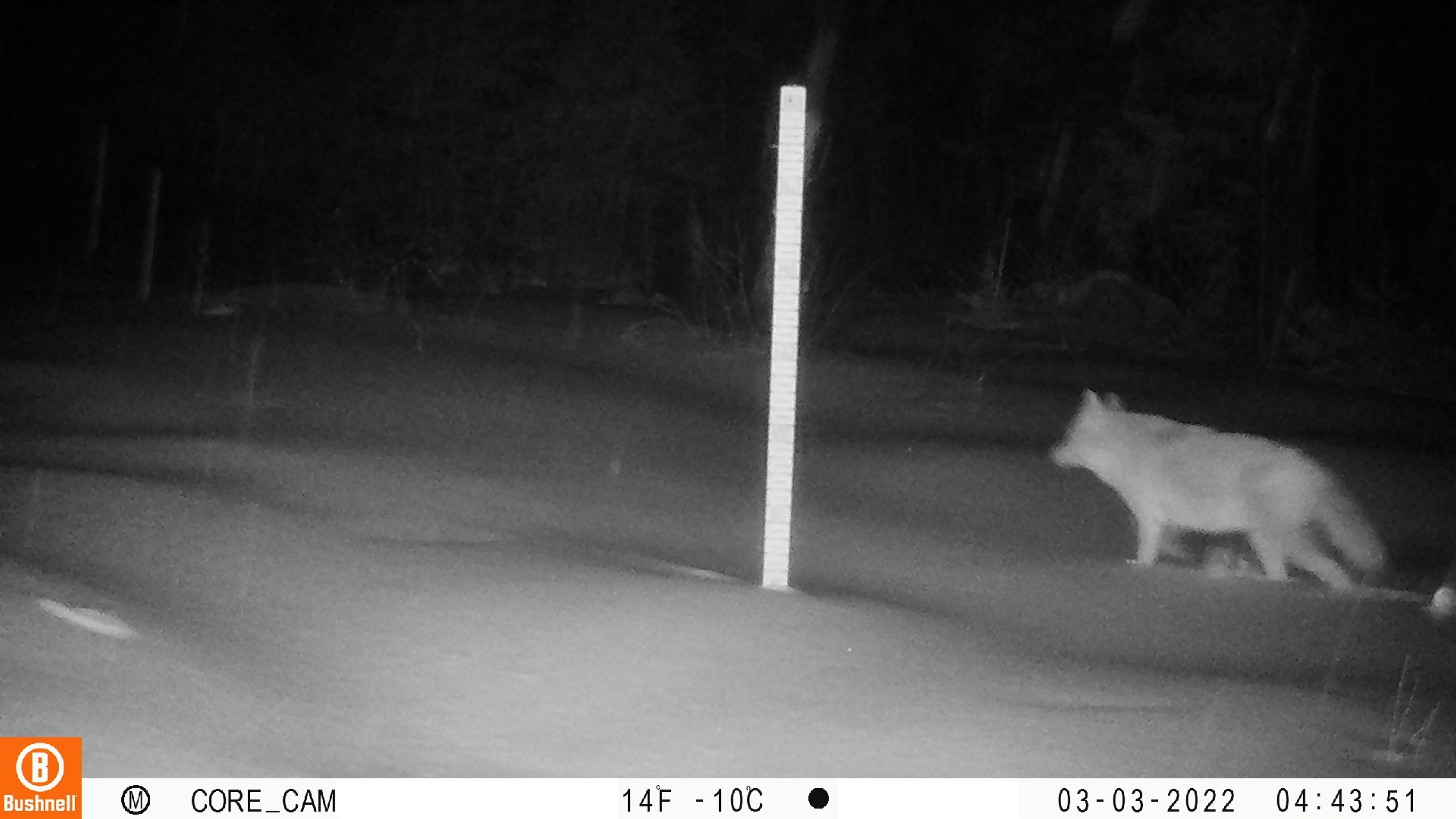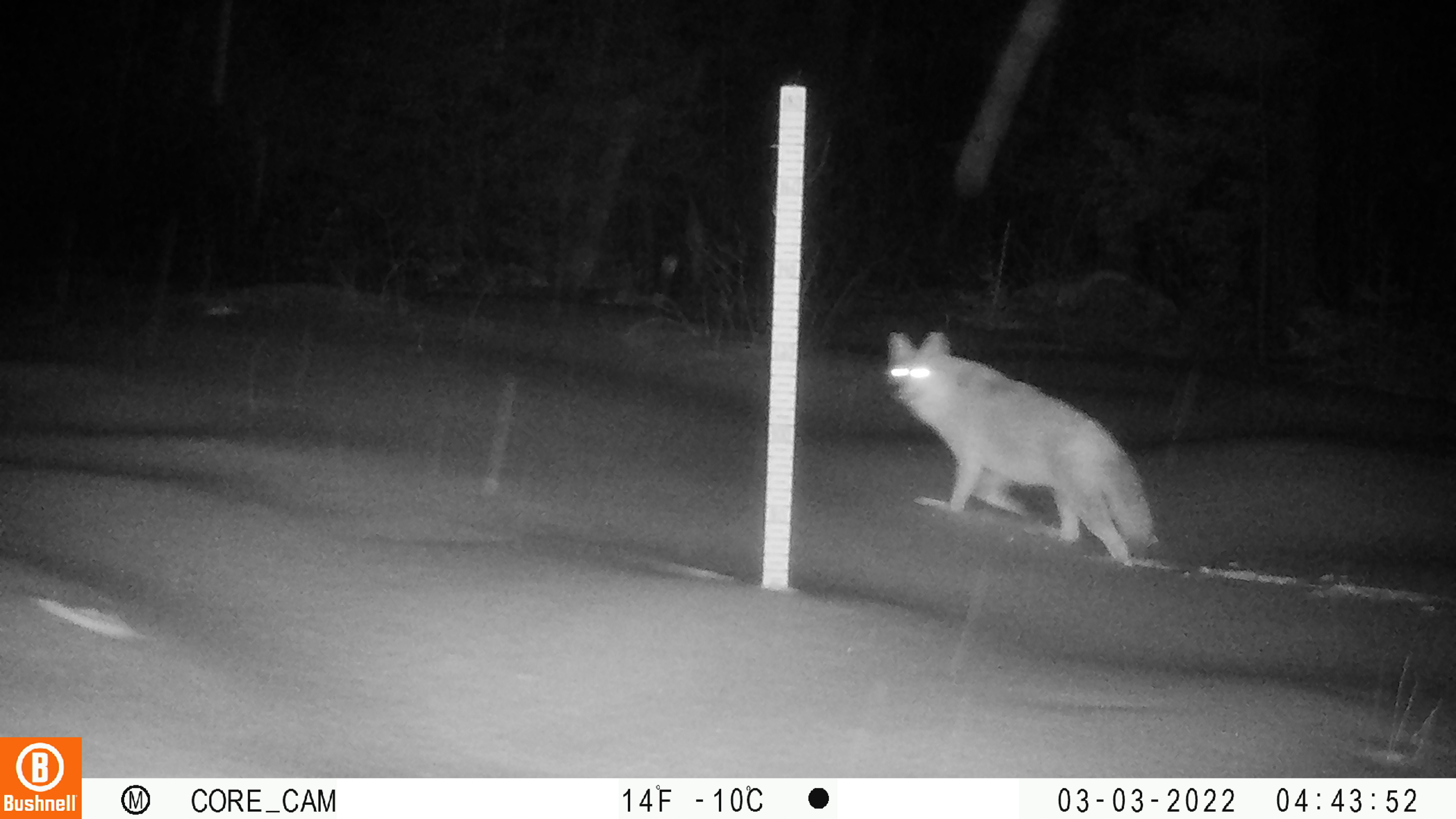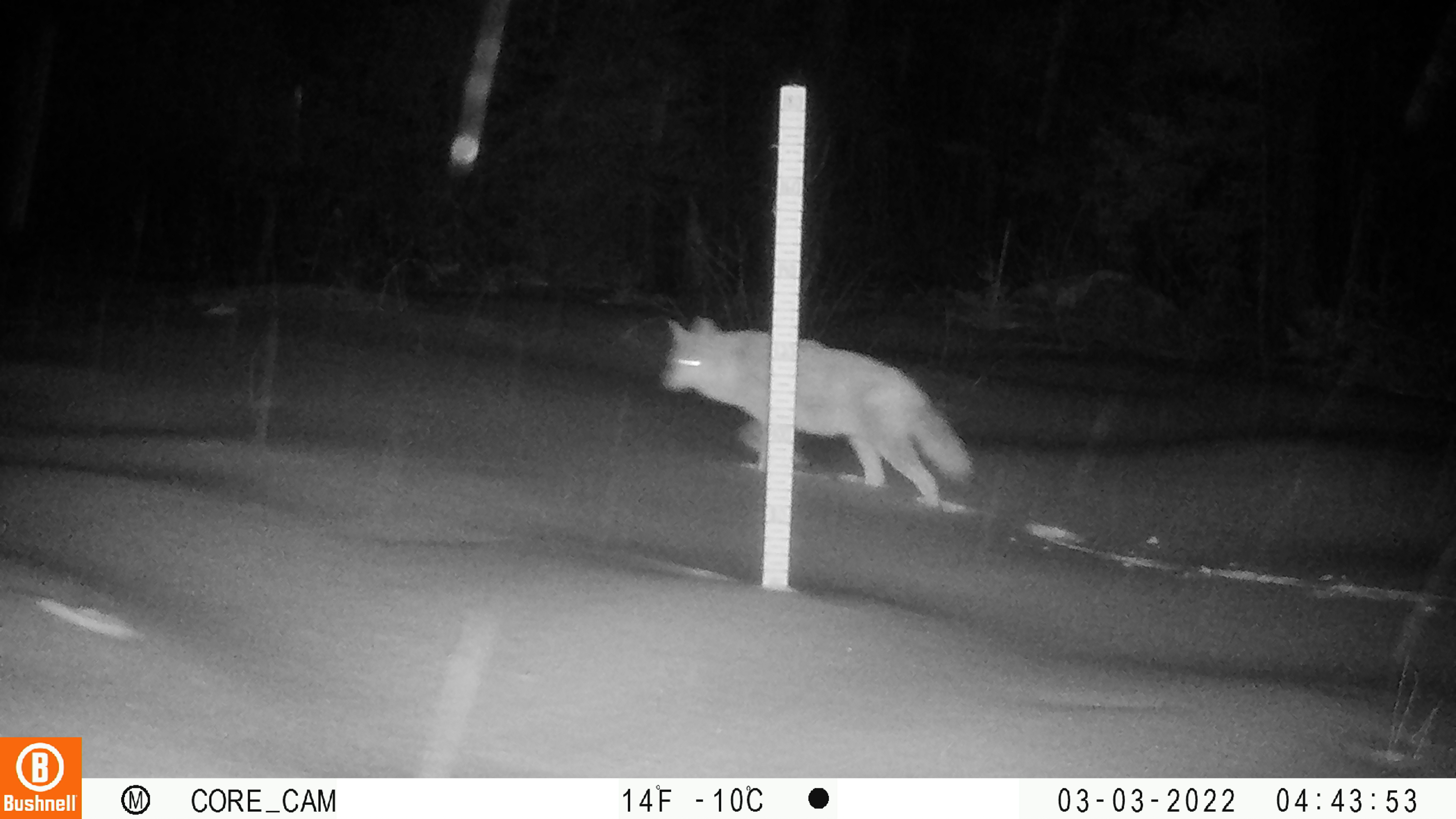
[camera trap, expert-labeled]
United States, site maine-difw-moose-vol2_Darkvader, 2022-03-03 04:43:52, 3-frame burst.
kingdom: Animalia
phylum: Chordata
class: Mammalia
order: Carnivora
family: Canidae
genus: Canis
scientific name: Canis latrans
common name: coyote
Coyote (Canis latrans).